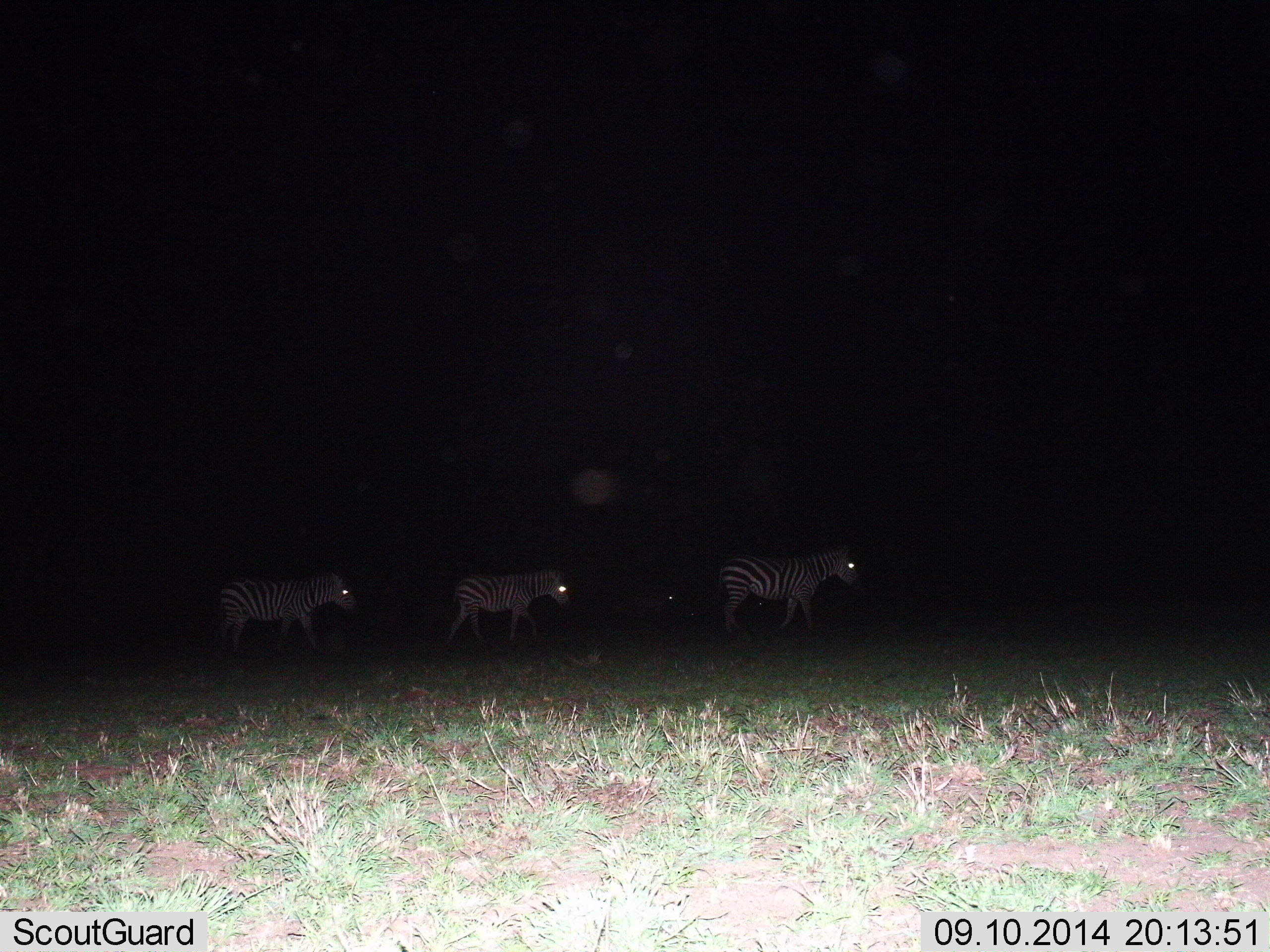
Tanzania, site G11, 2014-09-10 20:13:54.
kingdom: Animalia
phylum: Chordata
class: Mammalia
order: Perissodactyla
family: Equidae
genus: Equus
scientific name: Equus quagga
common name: plains zebra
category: zebra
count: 3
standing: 30%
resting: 0%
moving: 80%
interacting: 0%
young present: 0%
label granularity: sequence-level